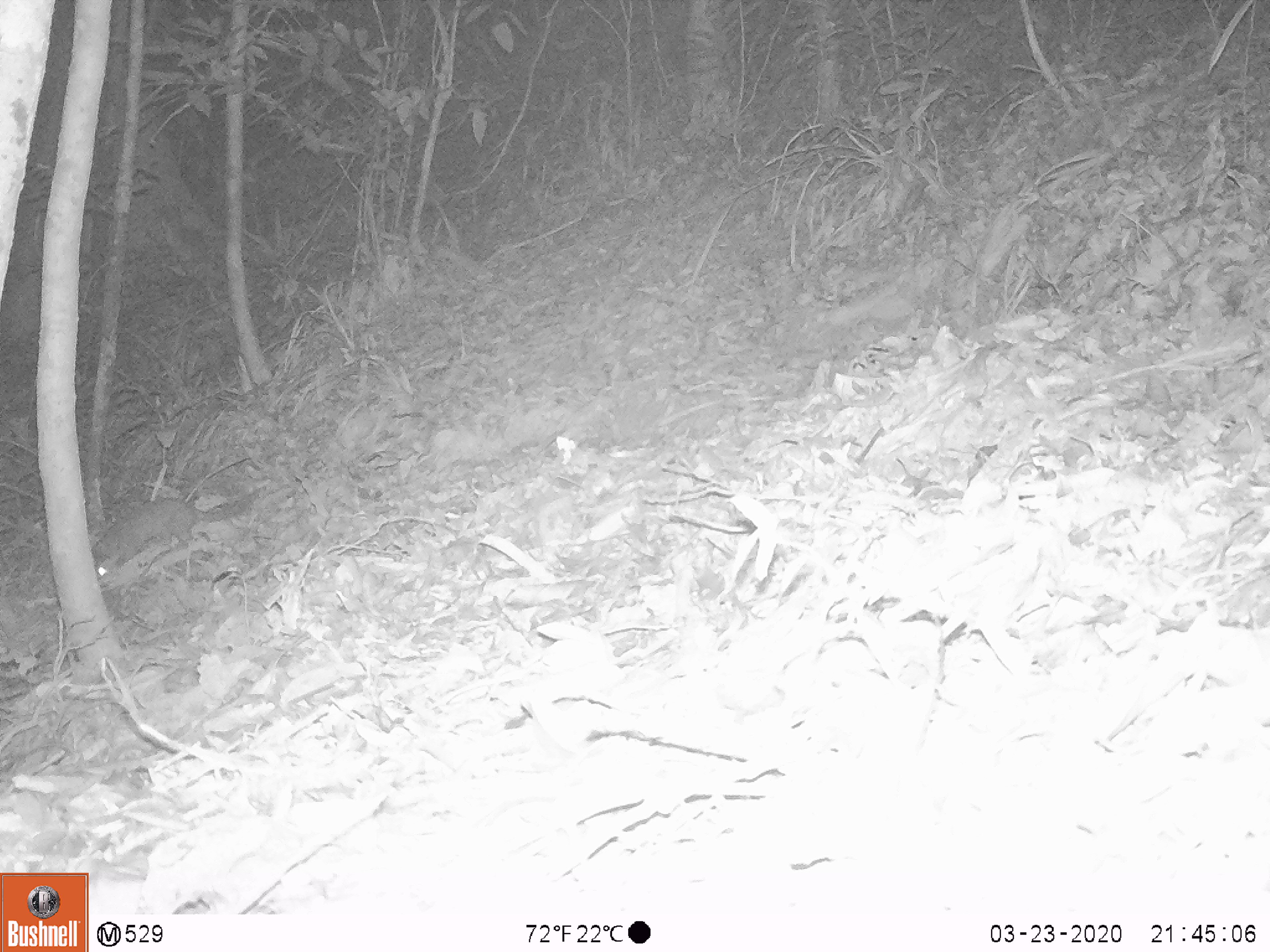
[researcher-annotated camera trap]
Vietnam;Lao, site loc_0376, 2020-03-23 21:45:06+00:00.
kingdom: Animalia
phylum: Chordata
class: Mammalia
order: Carnivora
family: Mustelidae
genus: Melogale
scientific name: Melogale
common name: ferret badger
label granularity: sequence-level